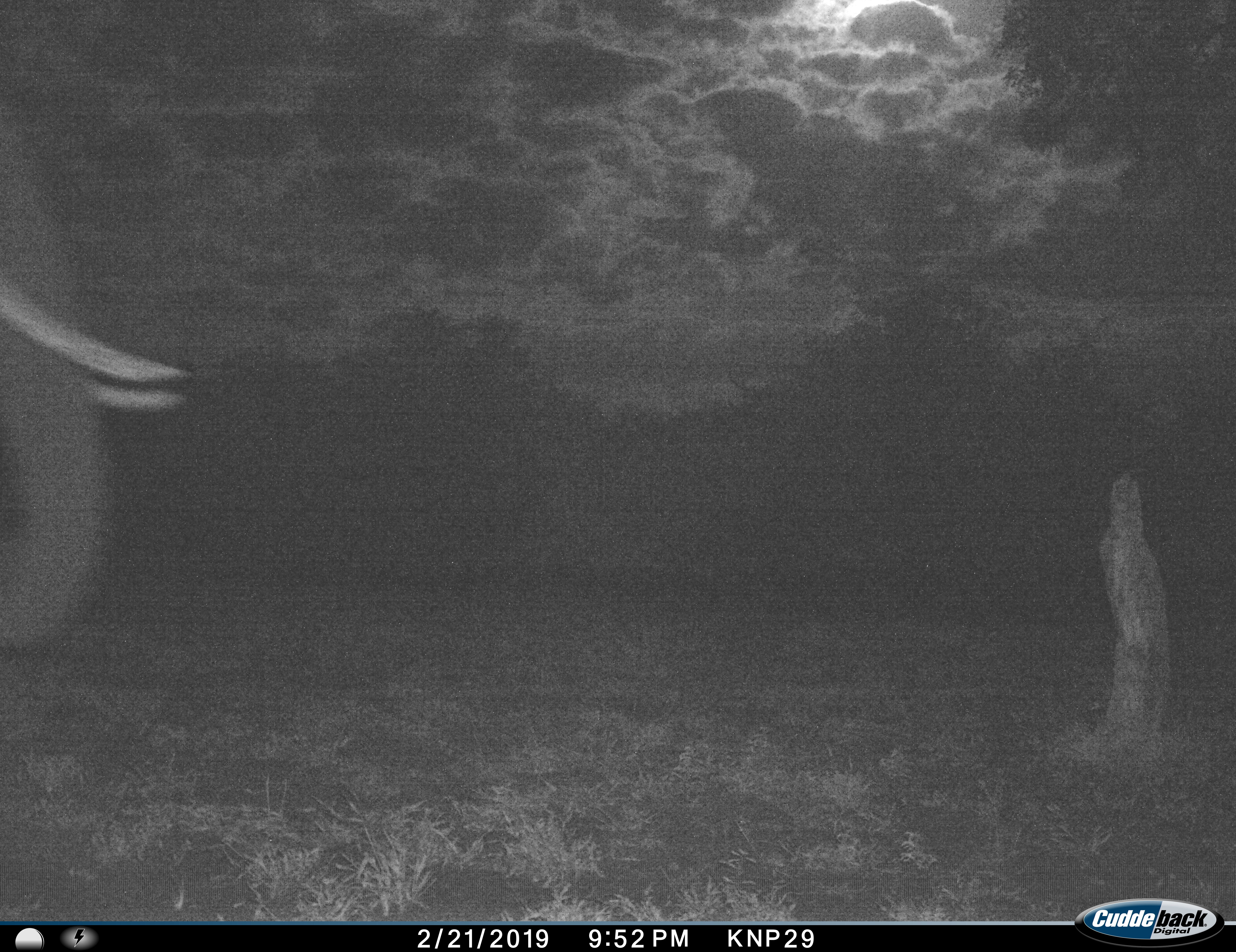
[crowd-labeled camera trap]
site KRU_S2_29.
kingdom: Animalia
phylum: Chordata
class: Mammalia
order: Proboscidea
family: Elephantidae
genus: Loxodonta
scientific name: Loxodonta africana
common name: african bush elephant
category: elephant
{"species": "elephant (african bush elephant) (Loxodonta africana)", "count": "1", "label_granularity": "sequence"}